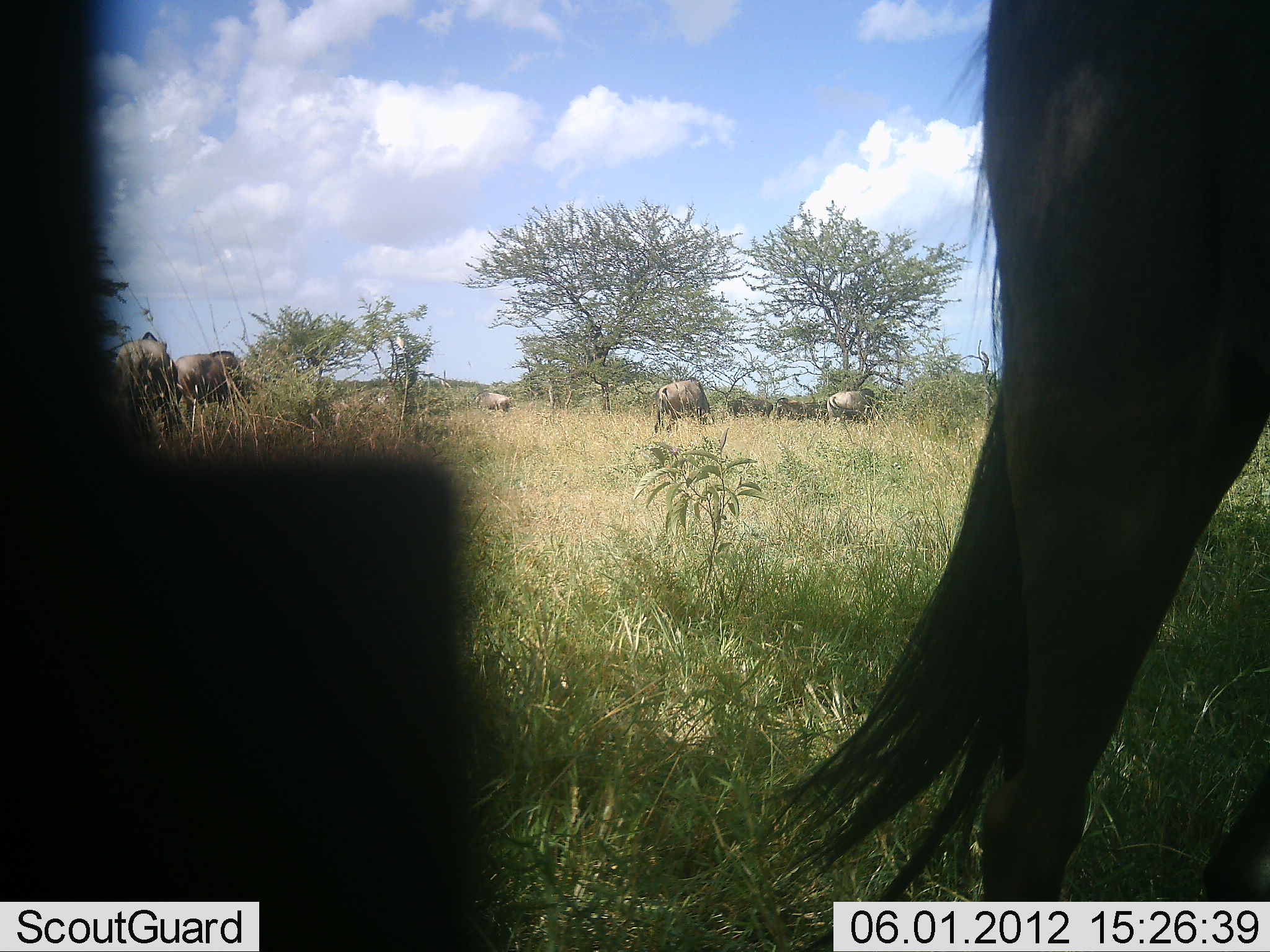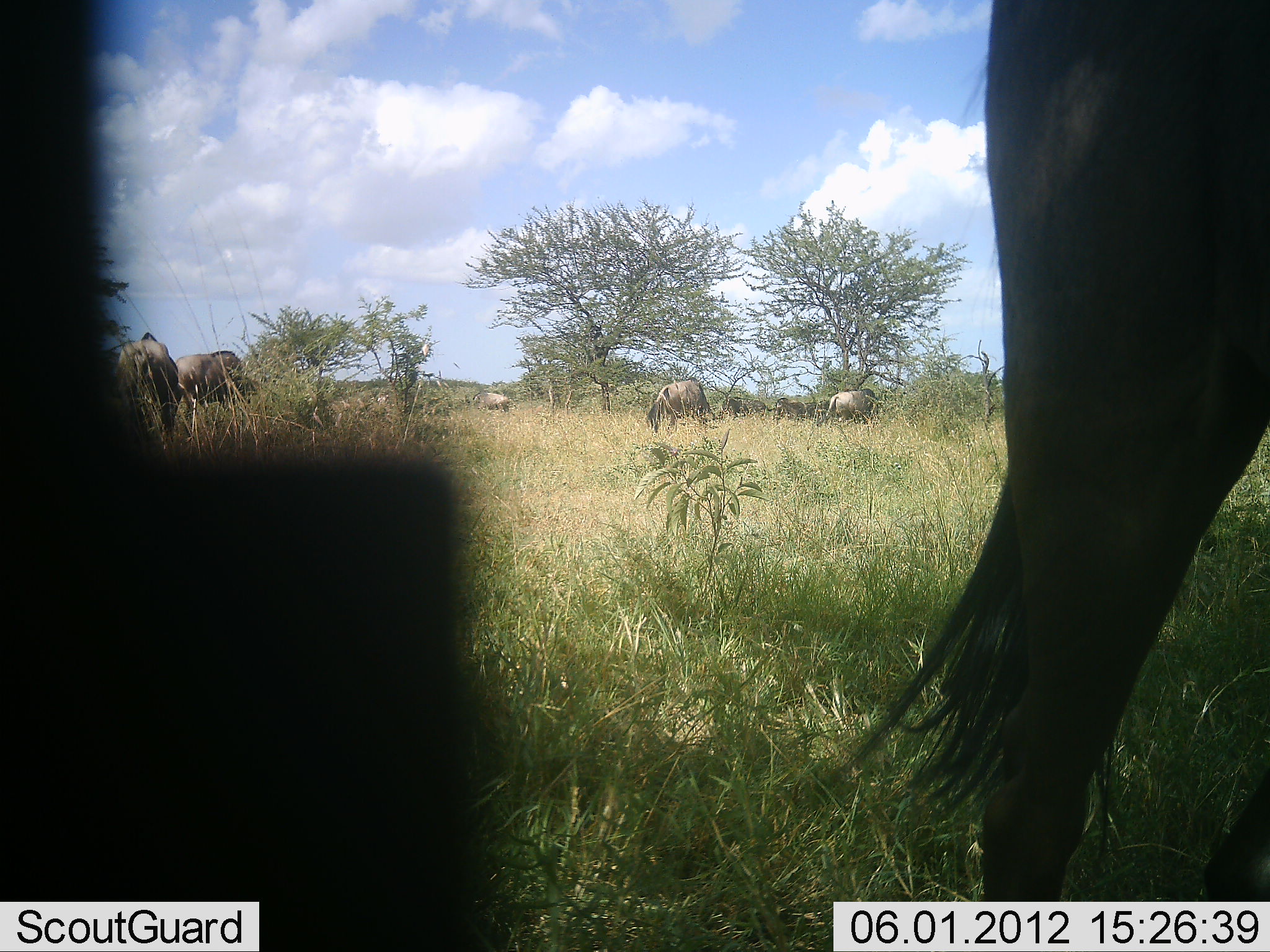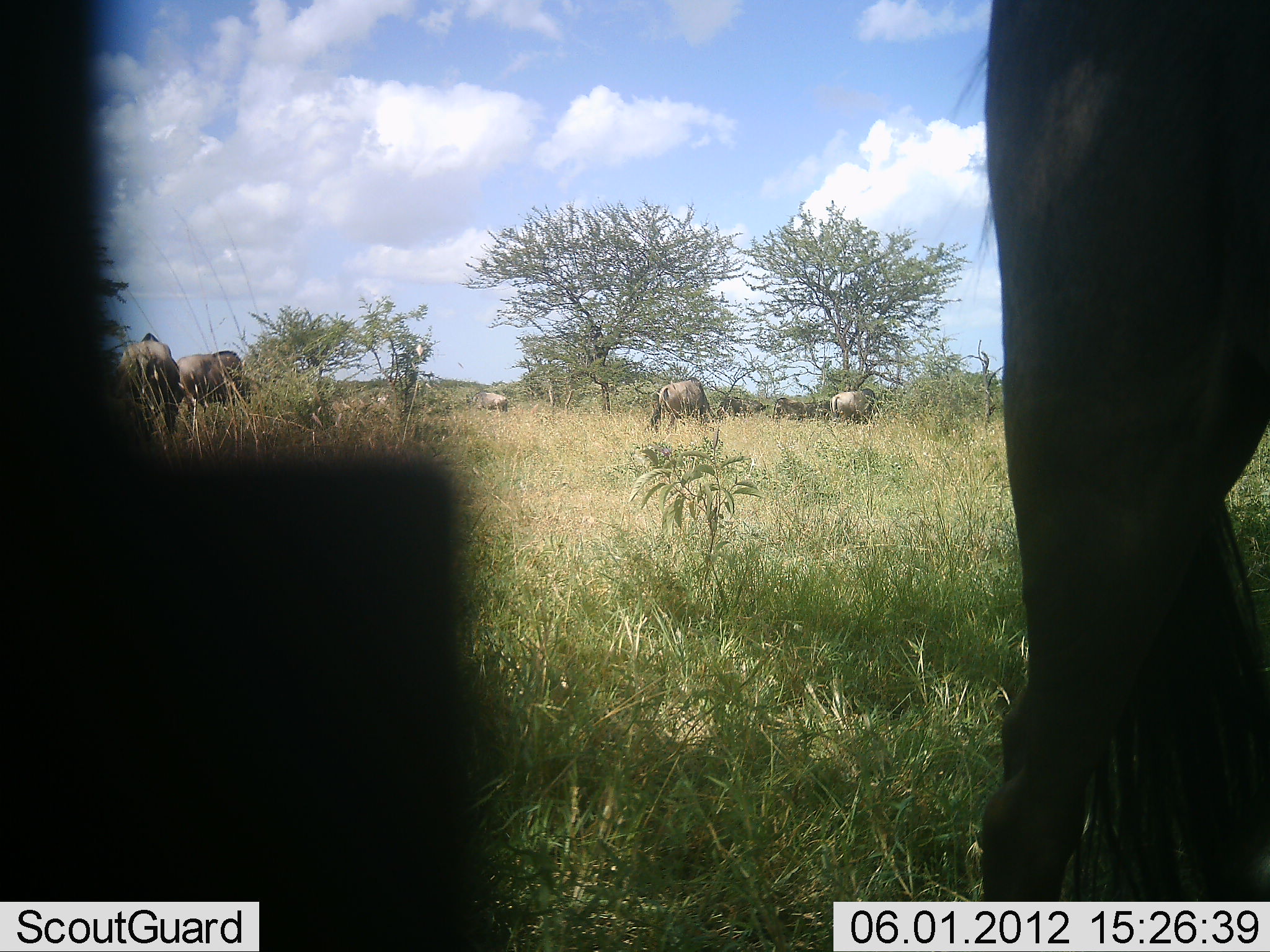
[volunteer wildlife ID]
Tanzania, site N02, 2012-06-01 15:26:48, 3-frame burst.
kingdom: Animalia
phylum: Chordata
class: Mammalia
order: Artiodactyla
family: Bovidae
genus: Connochaetes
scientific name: Connochaetes taurinus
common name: blue wildebeest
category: wildebeest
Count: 8.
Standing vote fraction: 80%.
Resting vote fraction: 0%.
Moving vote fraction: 0%.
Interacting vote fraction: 0%.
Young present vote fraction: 0%.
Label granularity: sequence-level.